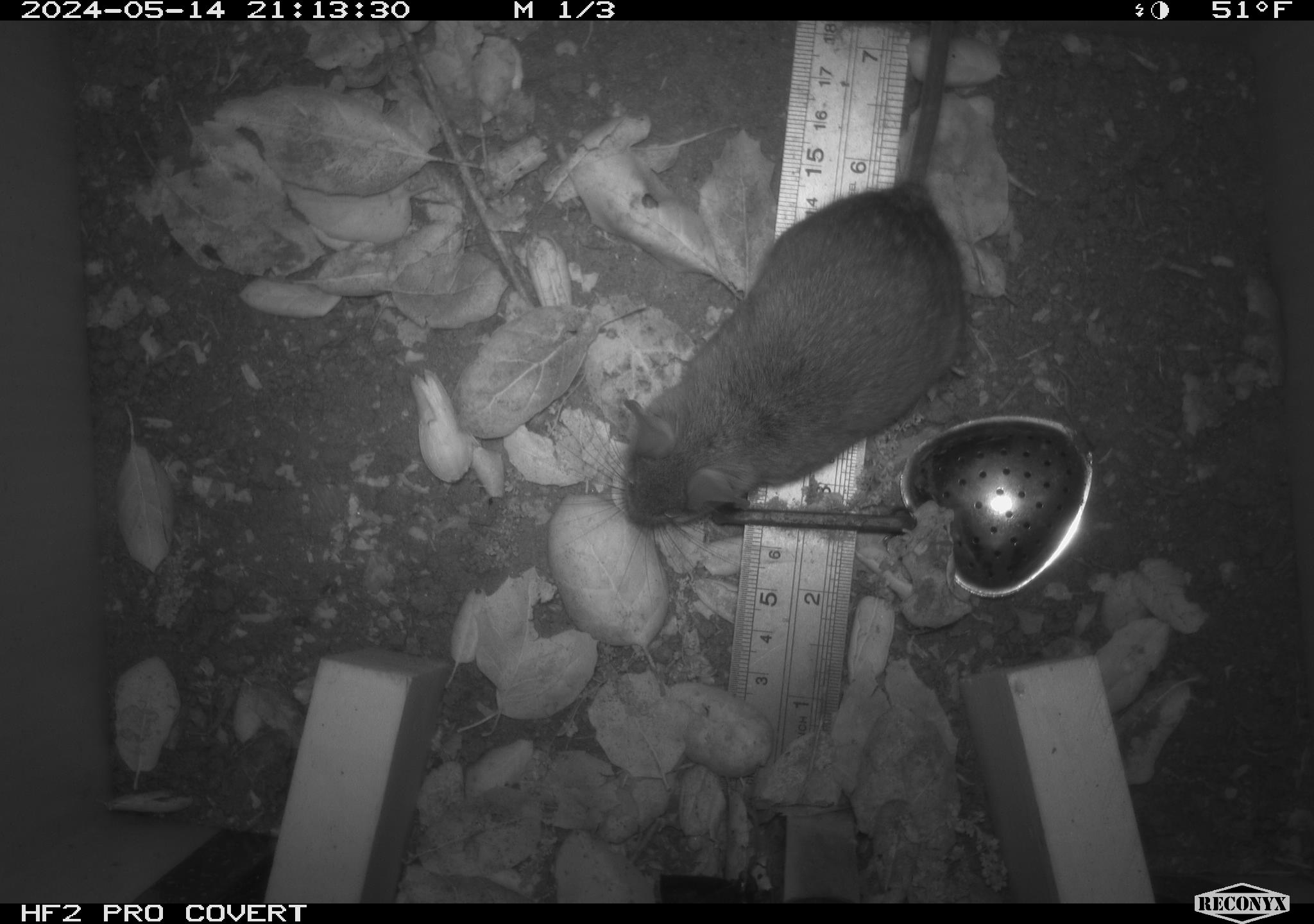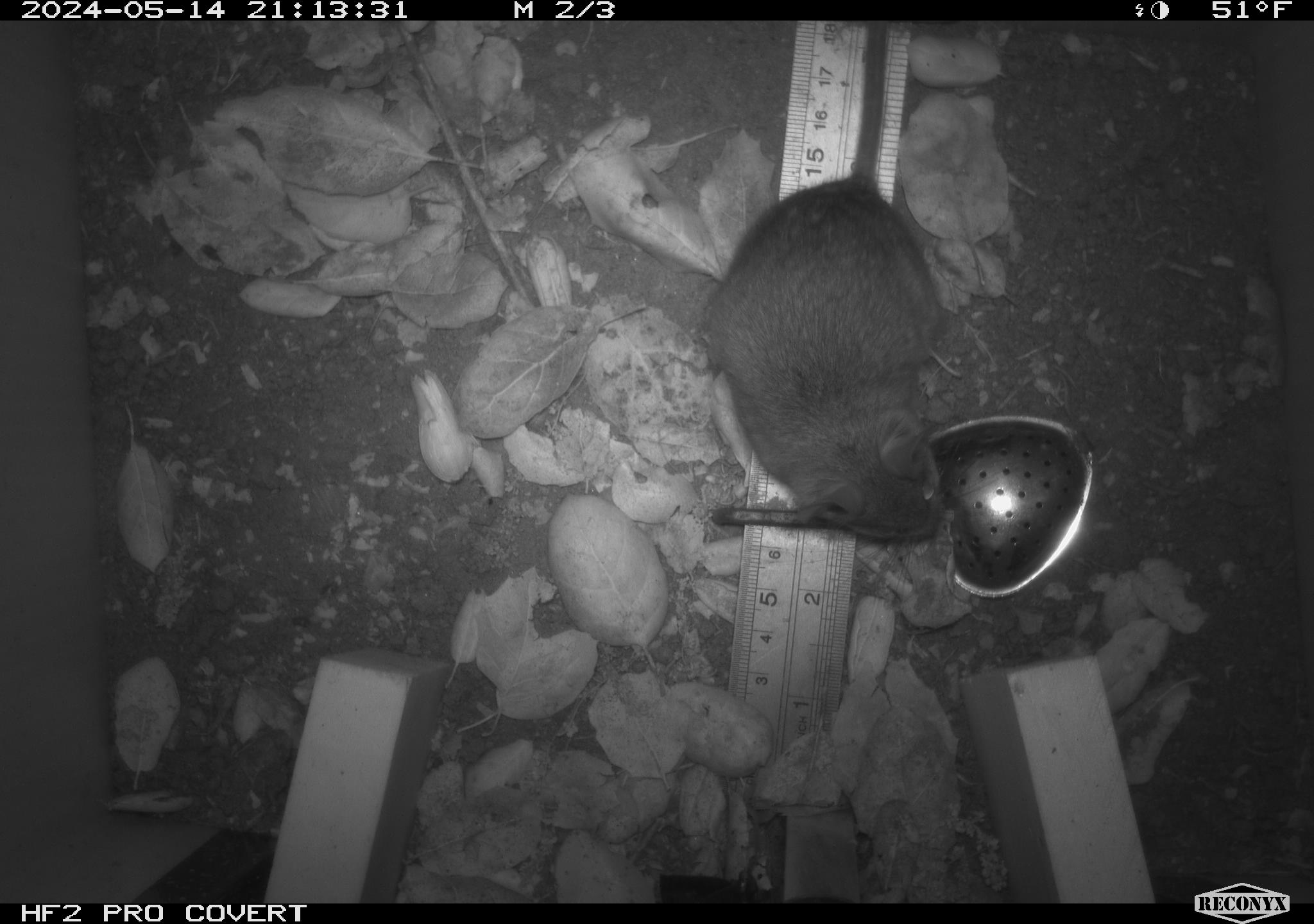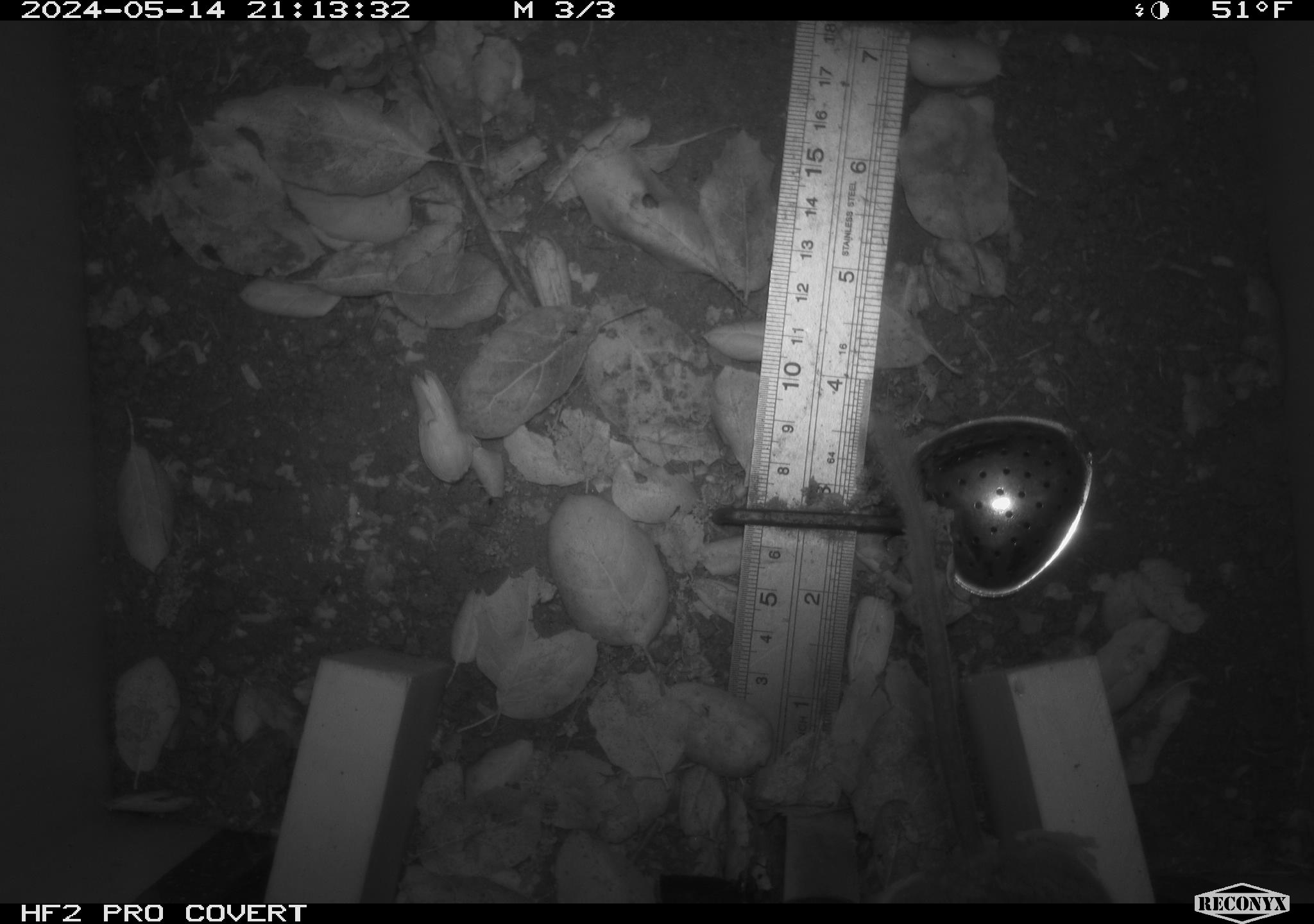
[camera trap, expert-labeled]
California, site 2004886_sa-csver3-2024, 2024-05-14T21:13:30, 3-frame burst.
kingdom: Animalia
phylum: Chordata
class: Mammalia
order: Rodentia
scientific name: Rodentia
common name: rodent